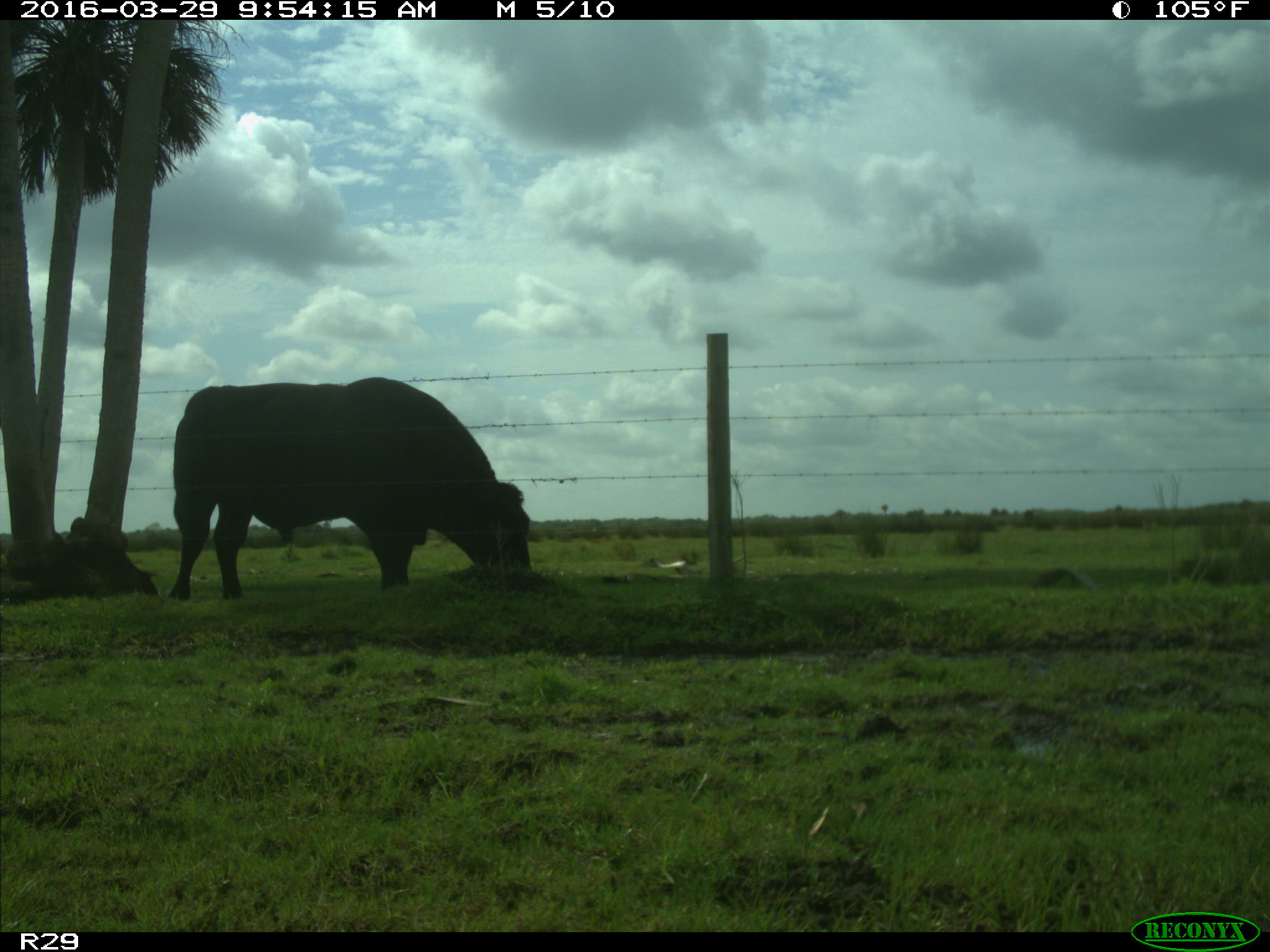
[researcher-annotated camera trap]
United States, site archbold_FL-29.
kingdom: Animalia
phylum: Chordata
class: Mammalia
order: Artiodactyla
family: Bovidae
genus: Bos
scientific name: Bos taurus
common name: domestic cow